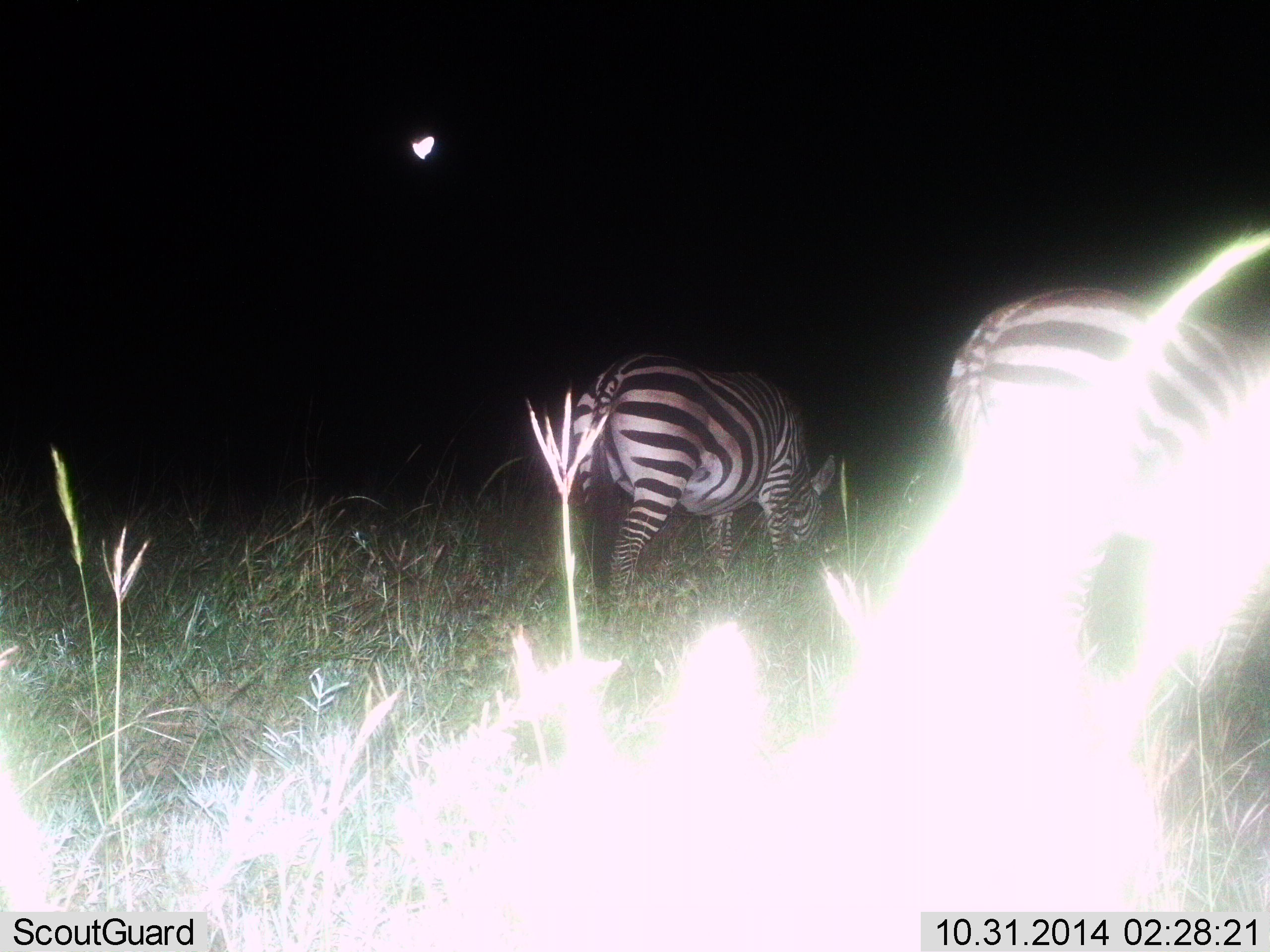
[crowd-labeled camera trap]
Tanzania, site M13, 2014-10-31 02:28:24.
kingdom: Animalia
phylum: Chordata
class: Mammalia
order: Perissodactyla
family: Equidae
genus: Equus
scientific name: Equus quagga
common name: plains zebra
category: zebra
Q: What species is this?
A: Zebra (plains zebra) (Equus quagga).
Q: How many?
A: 2.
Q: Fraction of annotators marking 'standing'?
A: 27%.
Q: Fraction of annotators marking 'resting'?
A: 0%.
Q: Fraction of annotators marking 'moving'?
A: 18%.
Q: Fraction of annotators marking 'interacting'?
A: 0%.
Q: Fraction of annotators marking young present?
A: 0%.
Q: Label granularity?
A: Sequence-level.